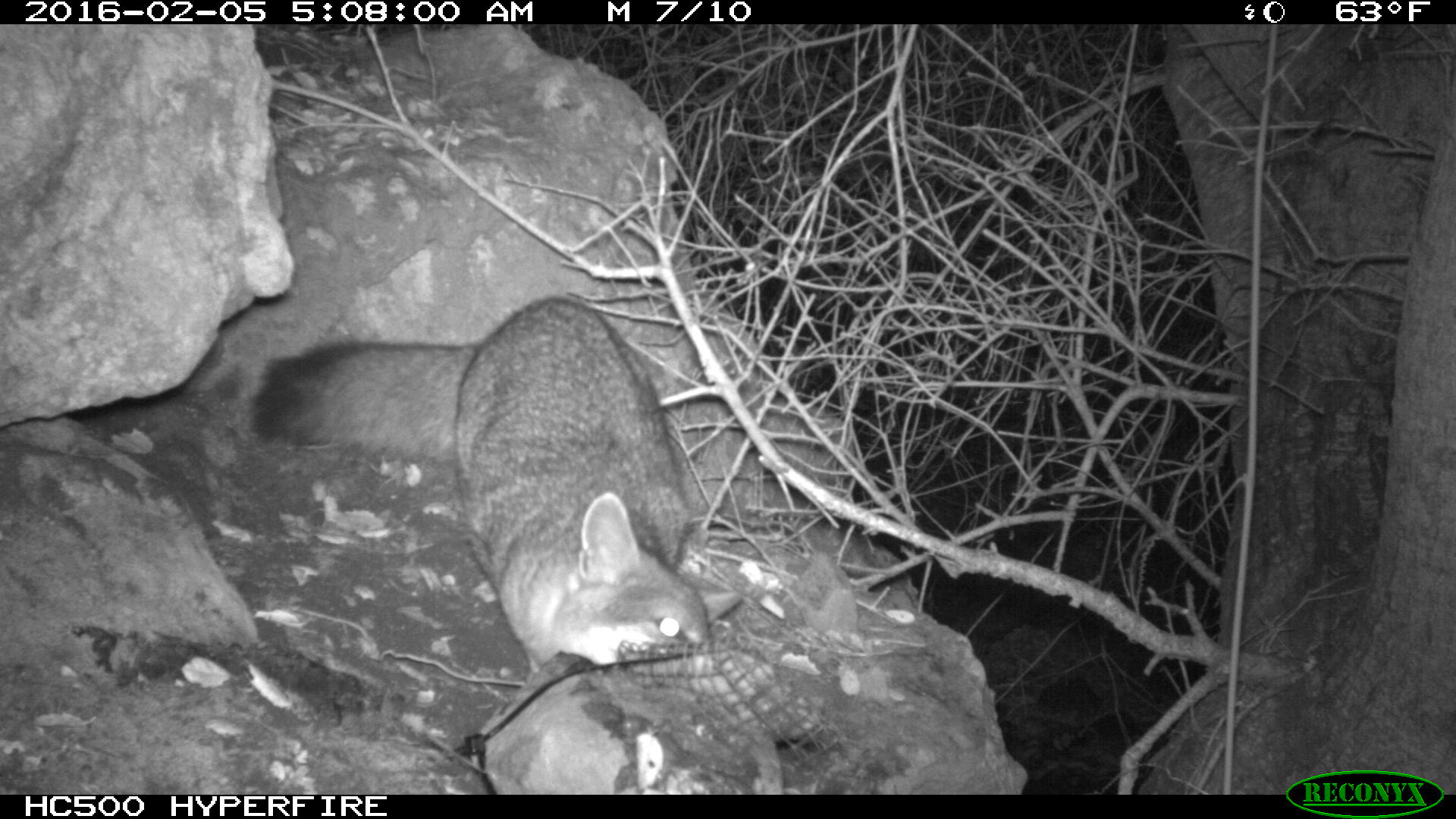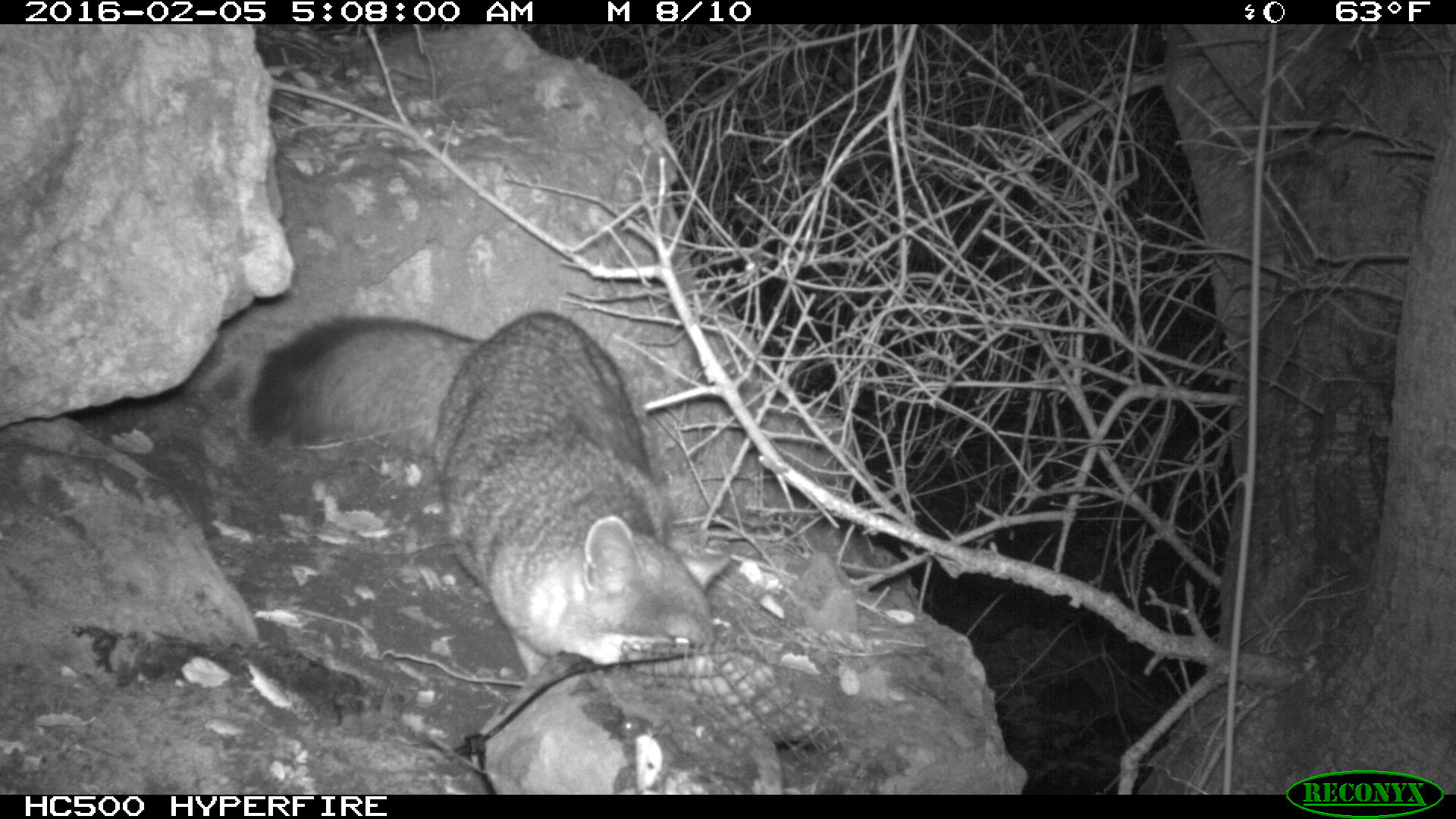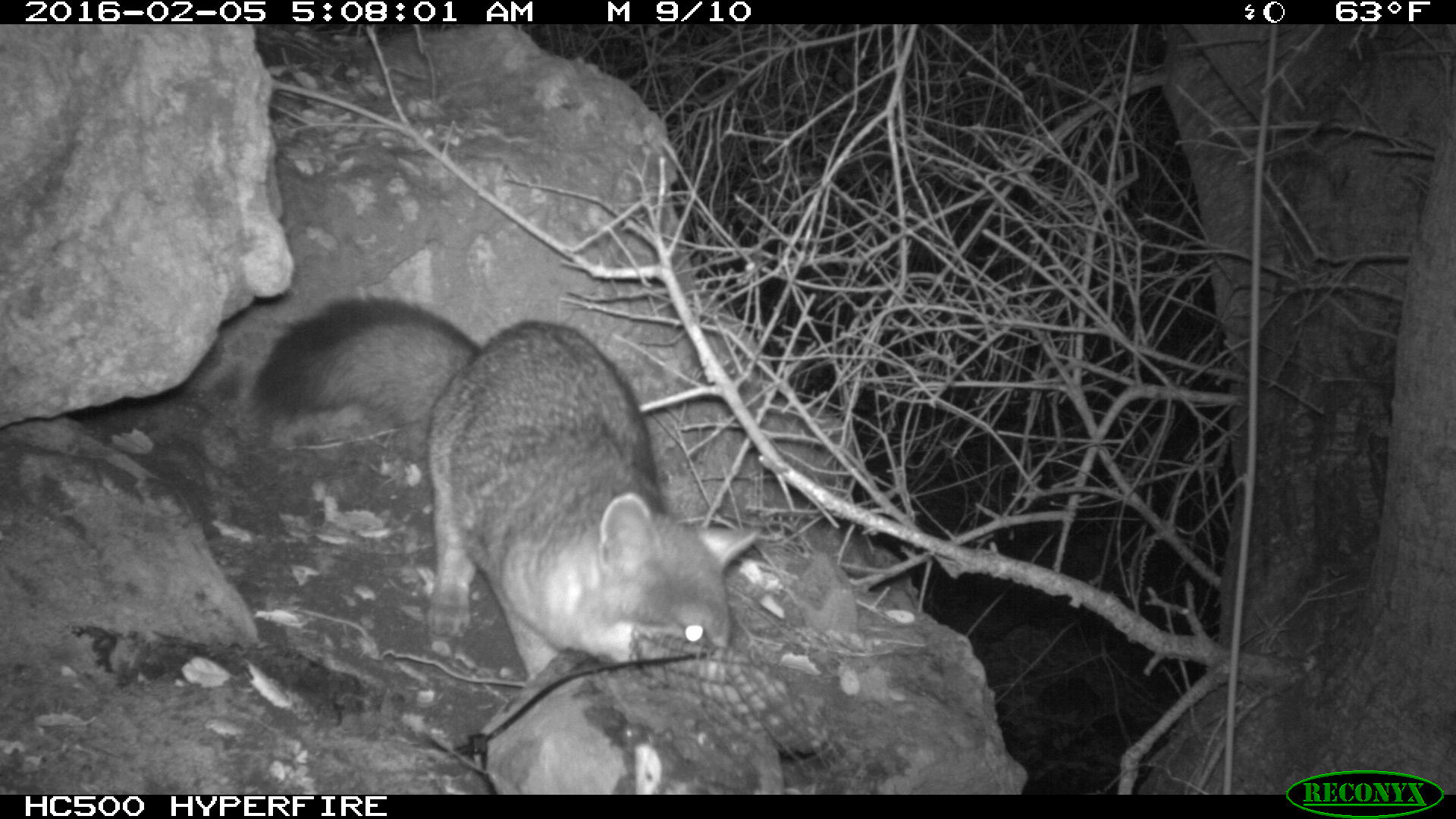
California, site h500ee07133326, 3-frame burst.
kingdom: Animalia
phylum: Chordata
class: Mammalia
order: Carnivora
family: Canidae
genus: Urocyon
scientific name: Urocyon littoralis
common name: island fox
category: fox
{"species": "fox (island fox) (Urocyon littoralis)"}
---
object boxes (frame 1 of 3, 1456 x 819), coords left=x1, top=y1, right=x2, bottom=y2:
fox: left=253, top=293, right=742, bottom=677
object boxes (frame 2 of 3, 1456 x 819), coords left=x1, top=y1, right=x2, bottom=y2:
fox: left=248, top=312, right=729, bottom=673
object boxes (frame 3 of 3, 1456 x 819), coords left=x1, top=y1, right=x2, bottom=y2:
fox: left=255, top=290, right=760, bottom=686